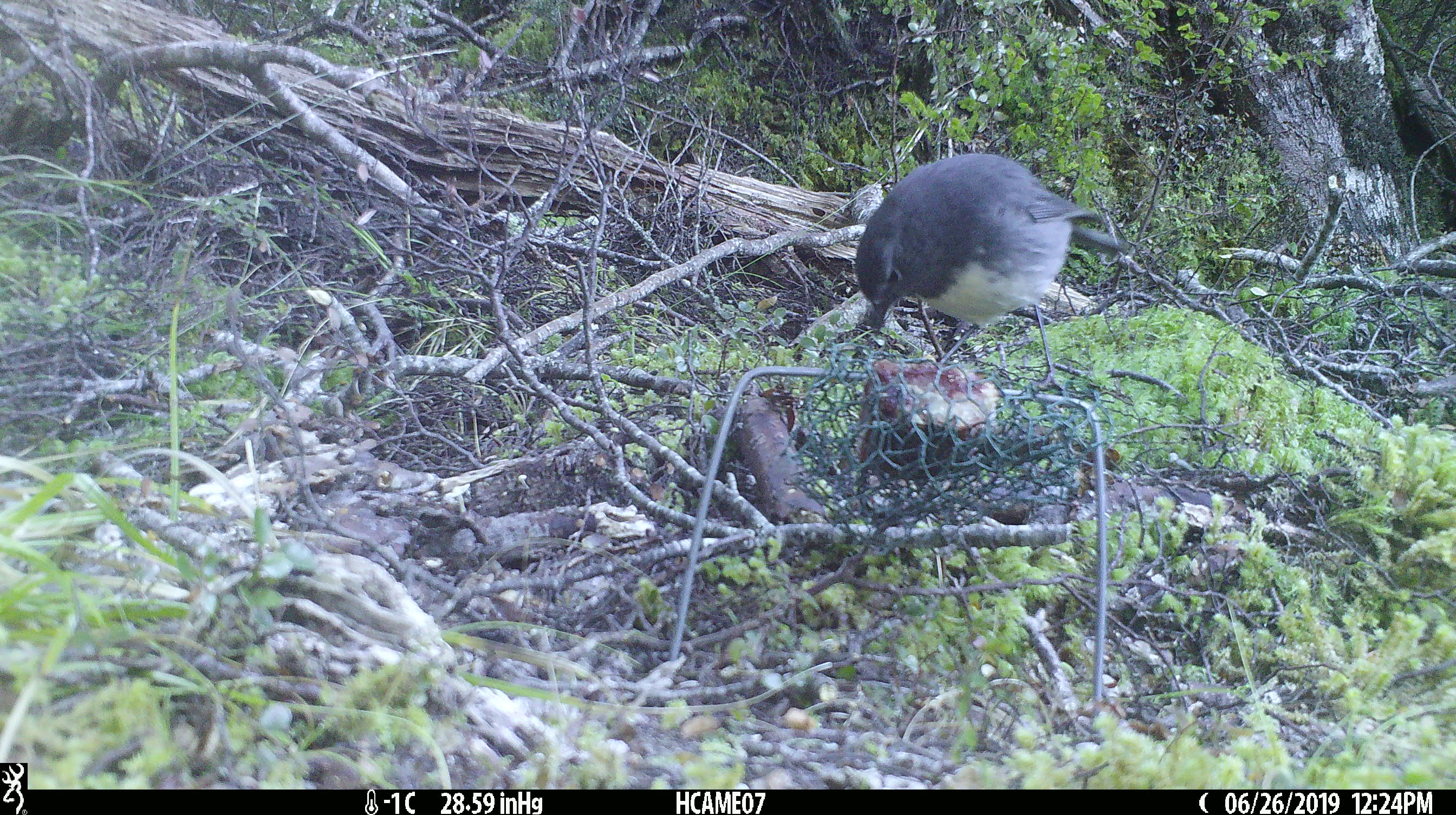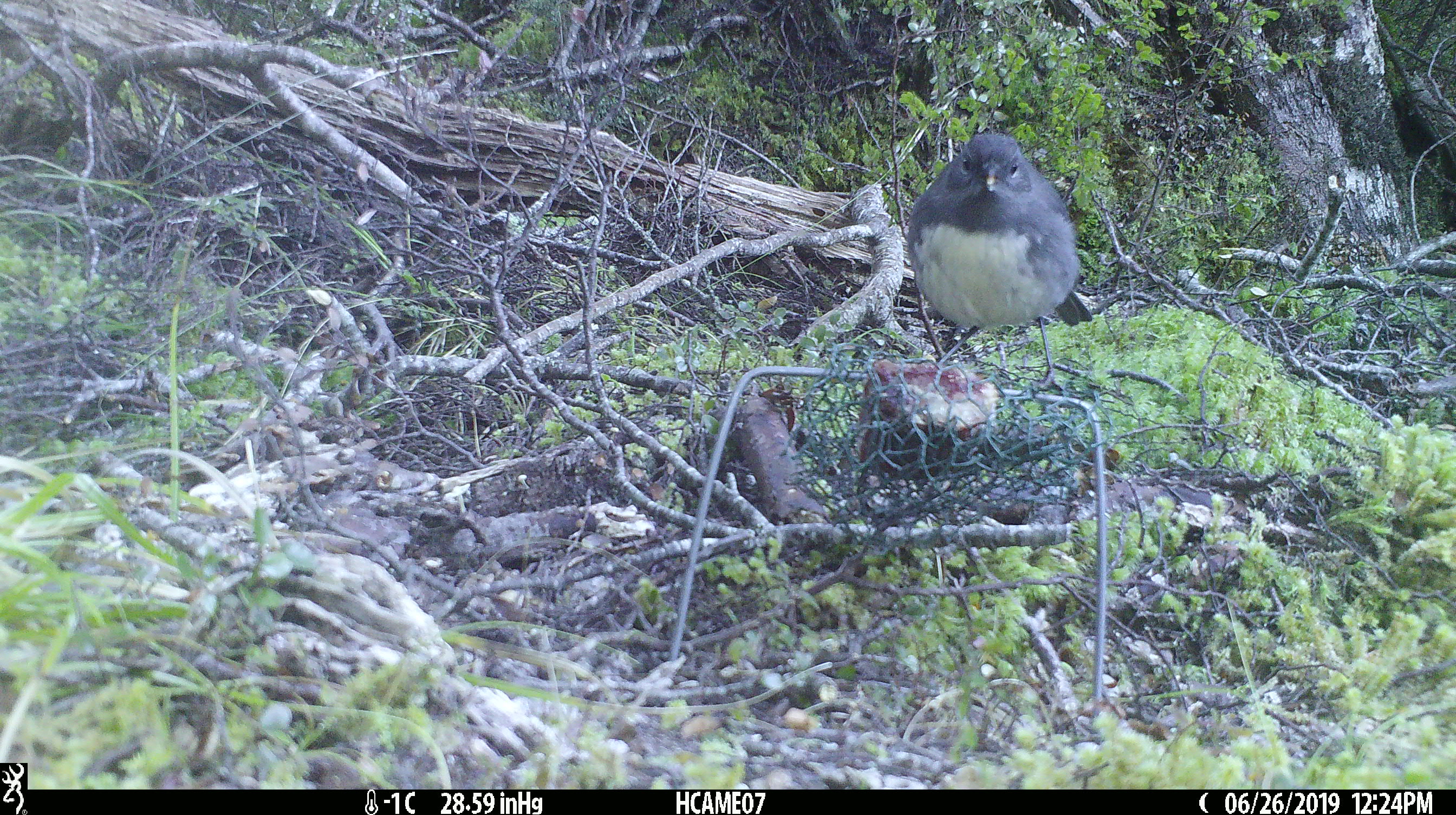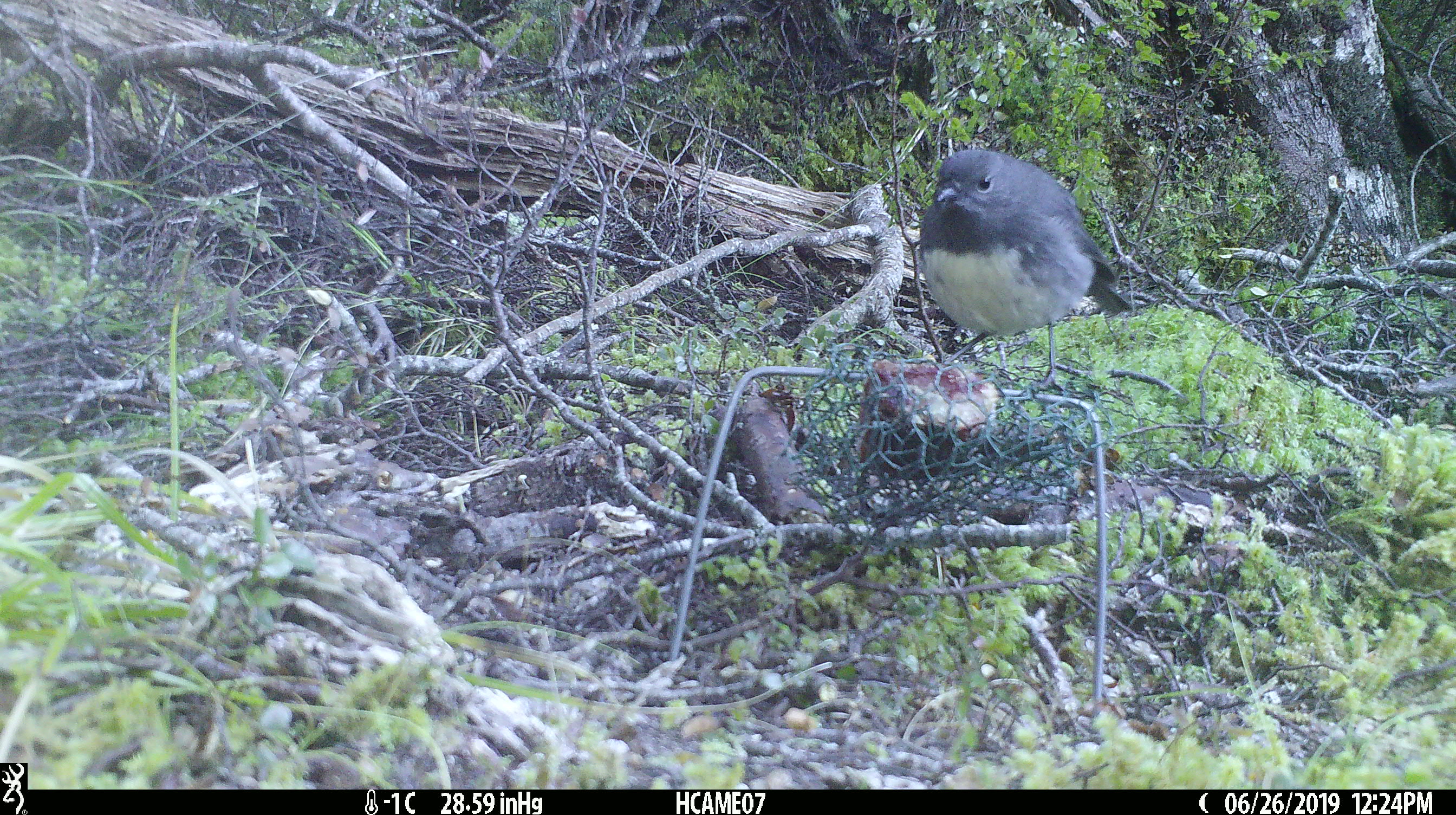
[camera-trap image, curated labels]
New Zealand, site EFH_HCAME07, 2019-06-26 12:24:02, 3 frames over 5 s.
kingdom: Animalia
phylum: Chordata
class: Aves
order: Passeriformes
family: Petroicidae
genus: Petroica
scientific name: Petroica australis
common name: new zealand robin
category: robin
Robin (new zealand robin) (Petroica australis).